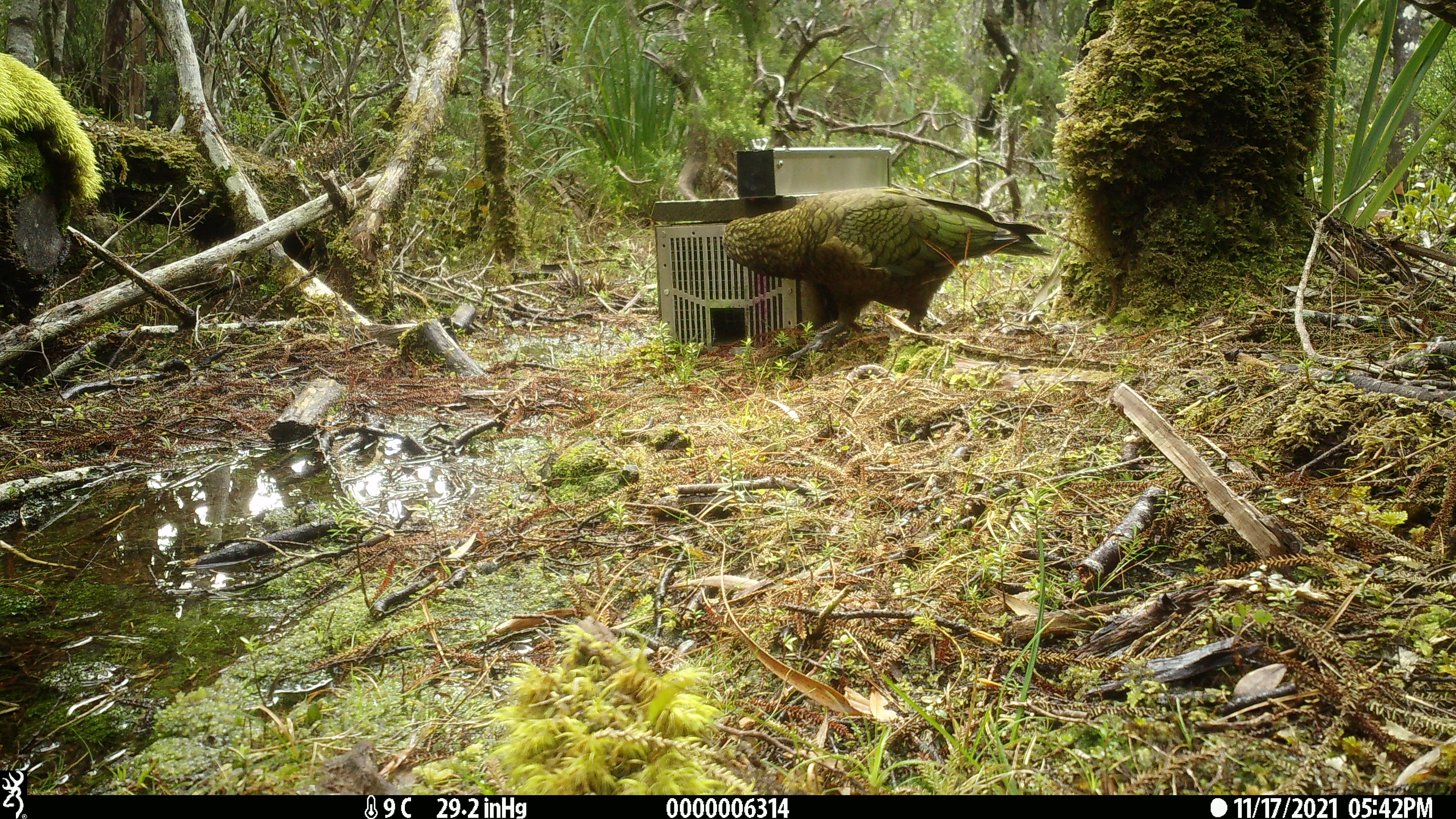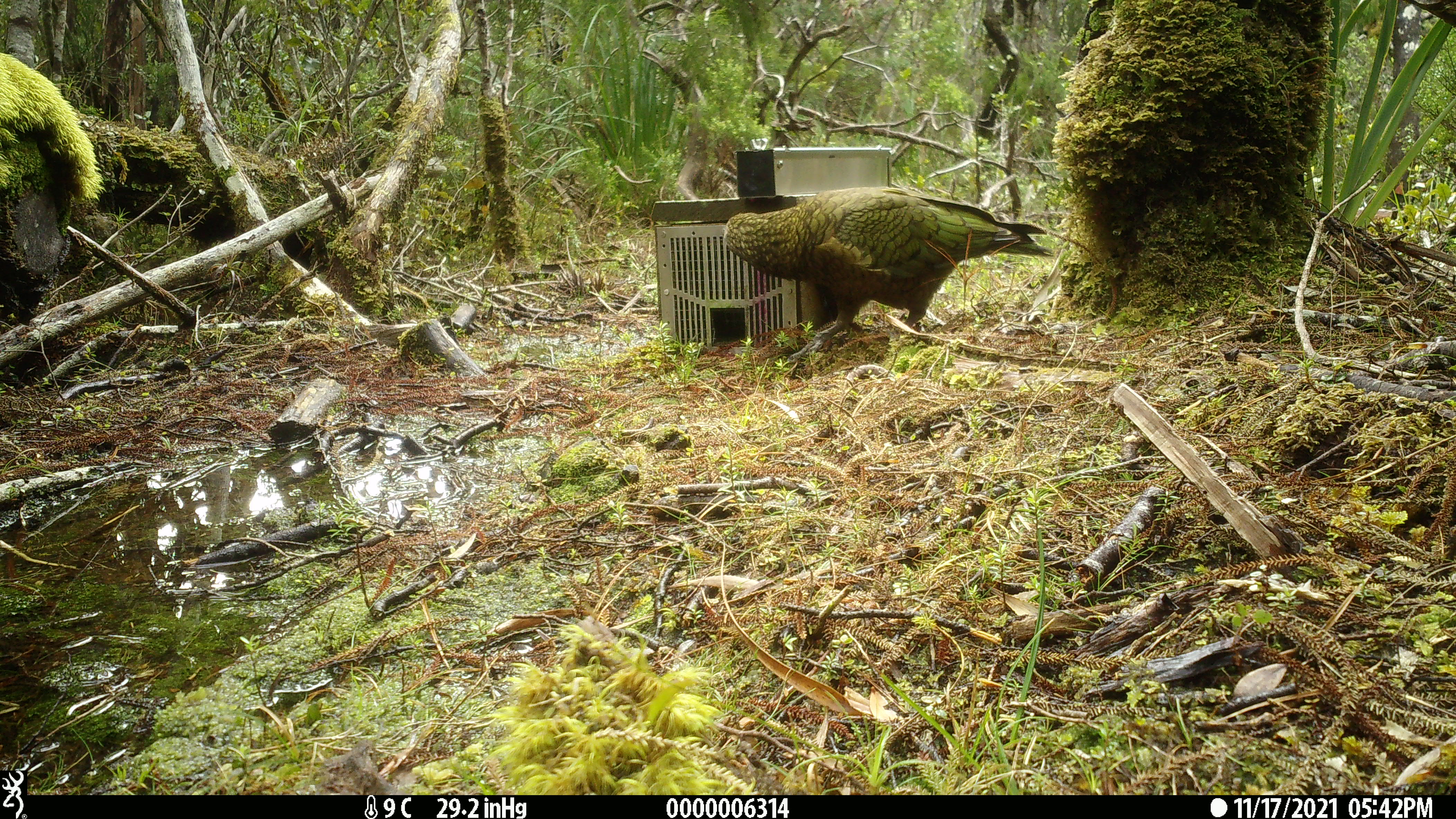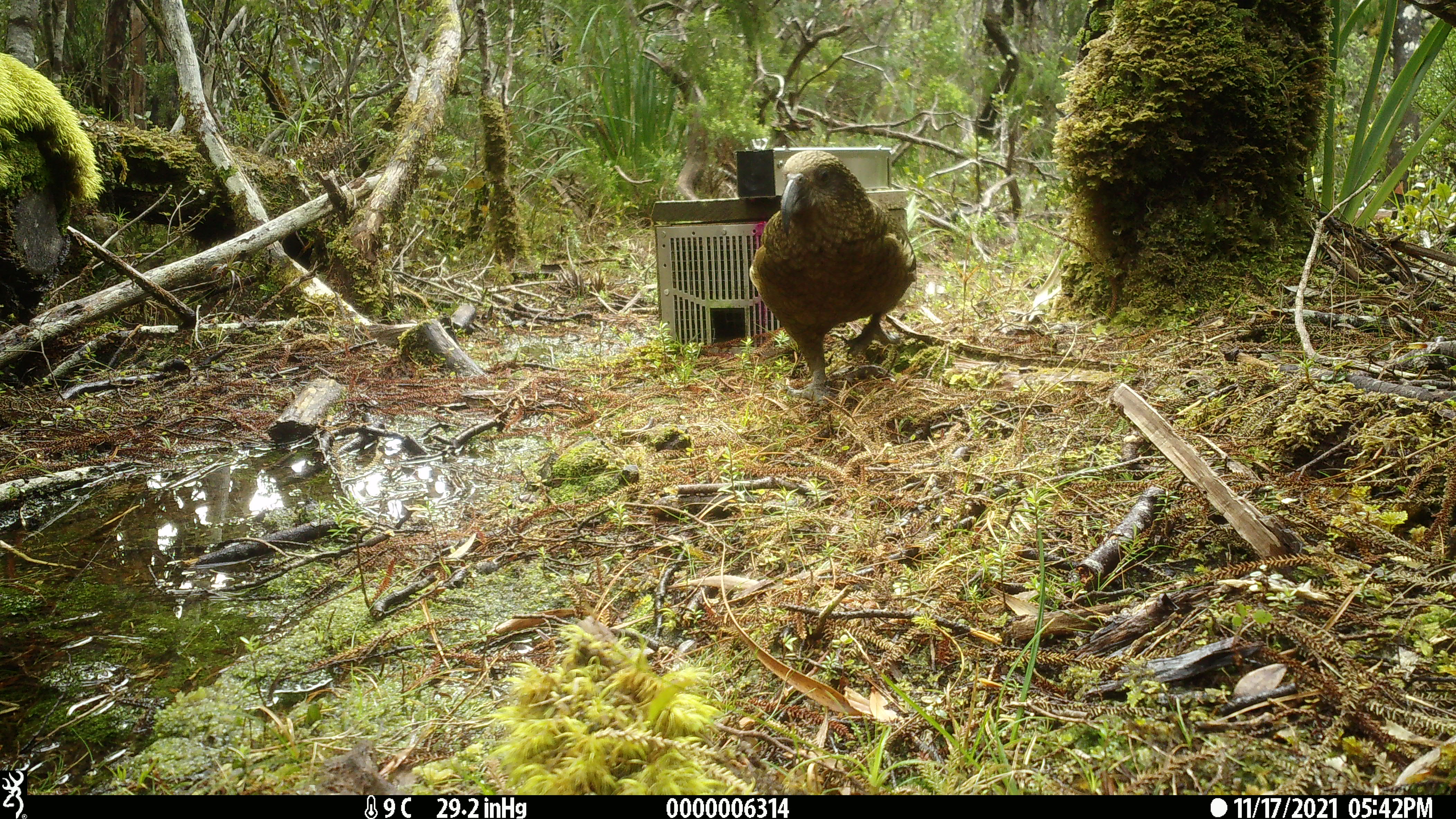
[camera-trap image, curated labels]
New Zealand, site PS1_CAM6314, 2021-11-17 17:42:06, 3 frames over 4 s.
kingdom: Animalia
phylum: Chordata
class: Aves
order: Psittaciformes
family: Strigopidae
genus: Nestor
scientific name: Nestor notabilis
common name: kea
Kea (Nestor notabilis).